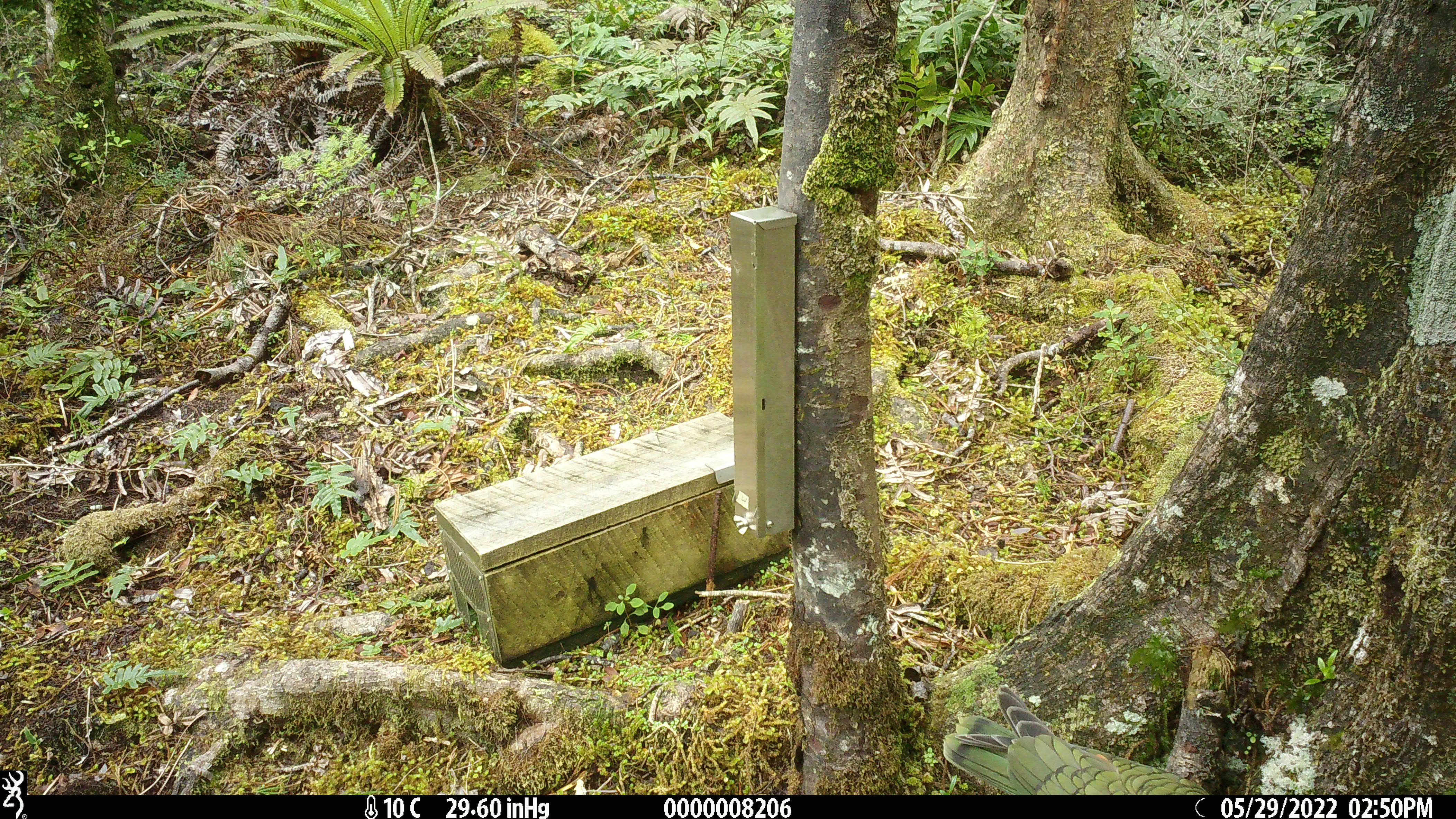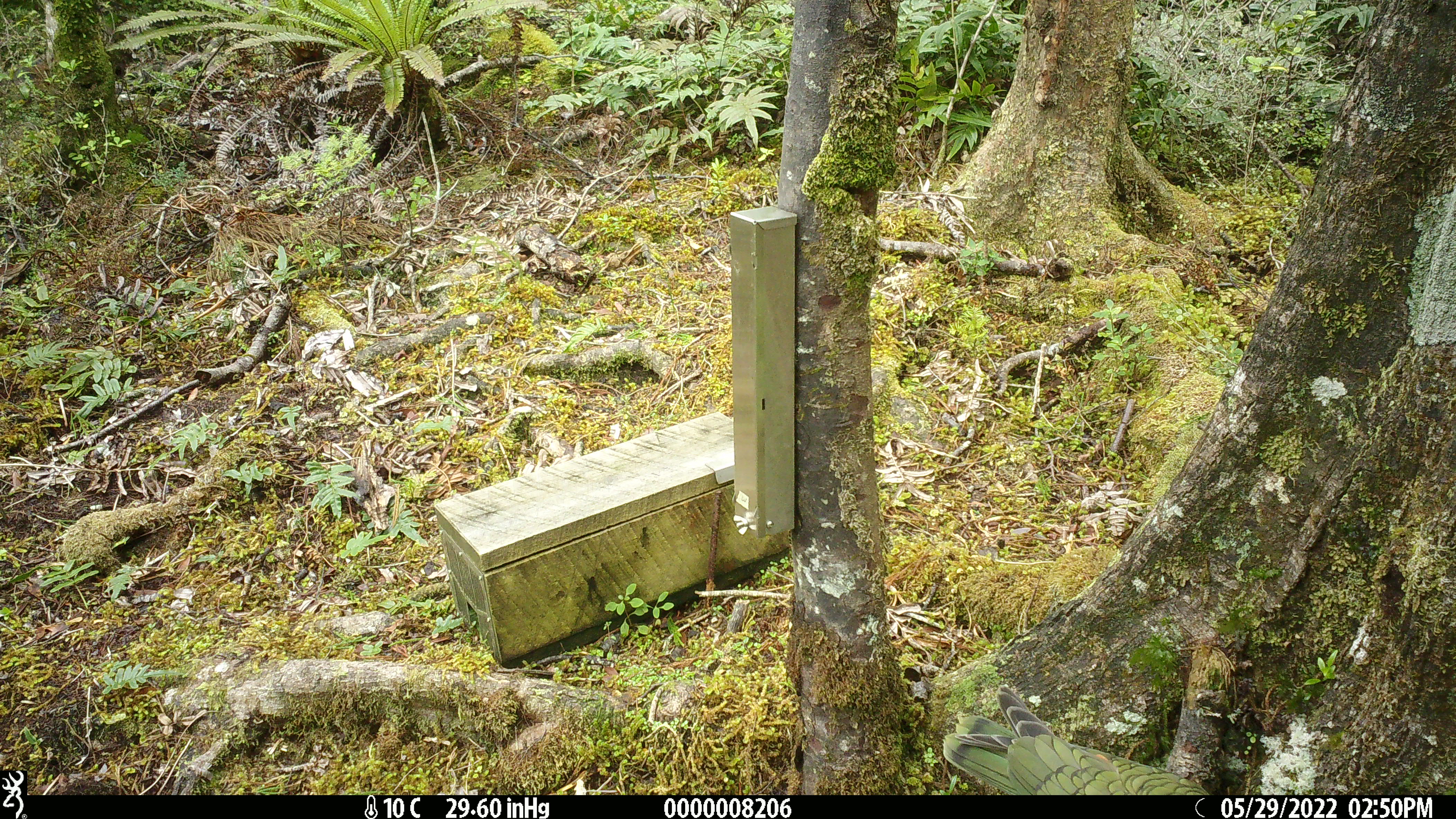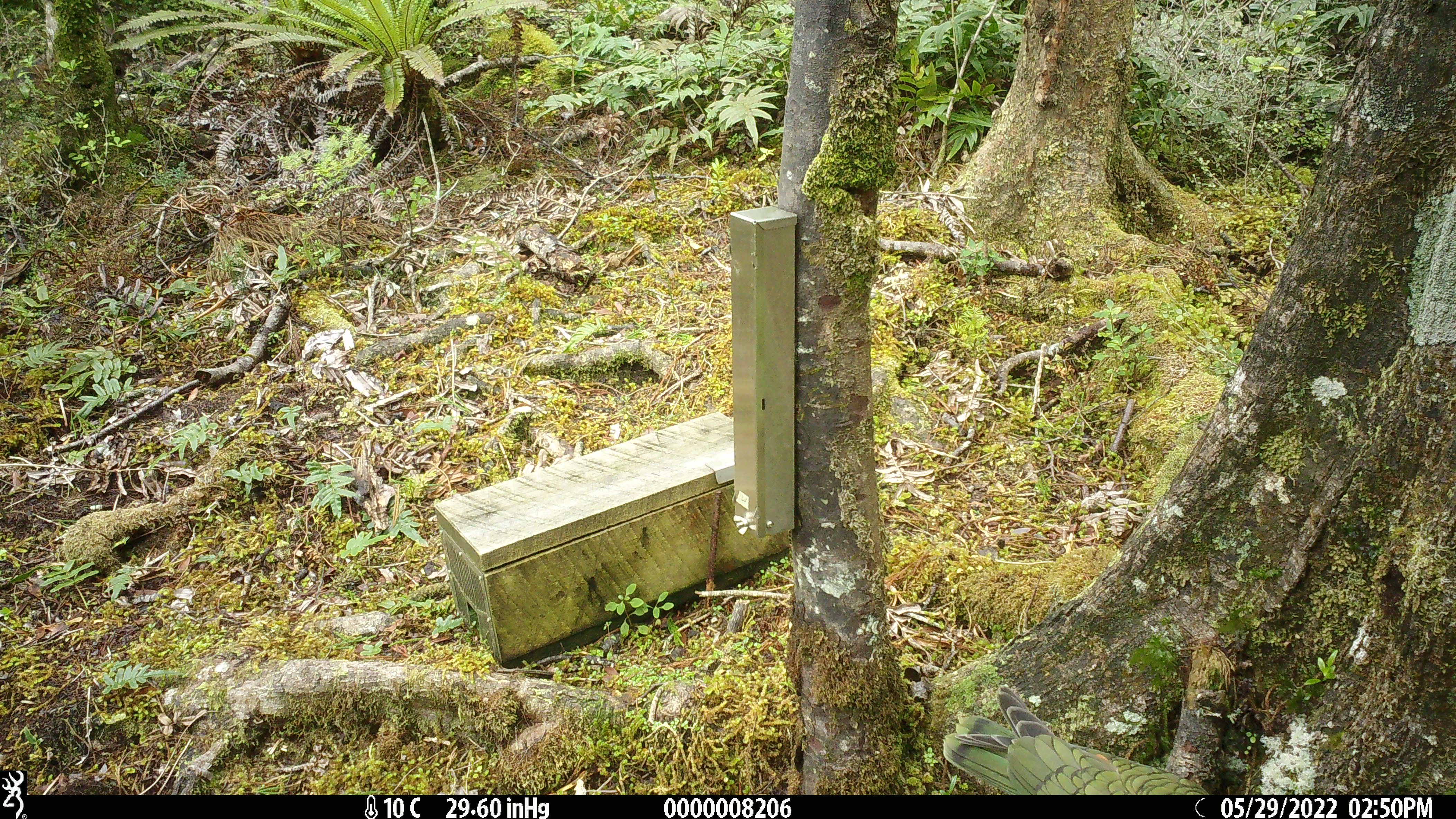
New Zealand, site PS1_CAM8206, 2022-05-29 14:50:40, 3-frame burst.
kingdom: Animalia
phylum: Chordata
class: Aves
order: Psittaciformes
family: Strigopidae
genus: Nestor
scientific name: Nestor notabilis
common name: kea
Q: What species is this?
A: Kea (Nestor notabilis).